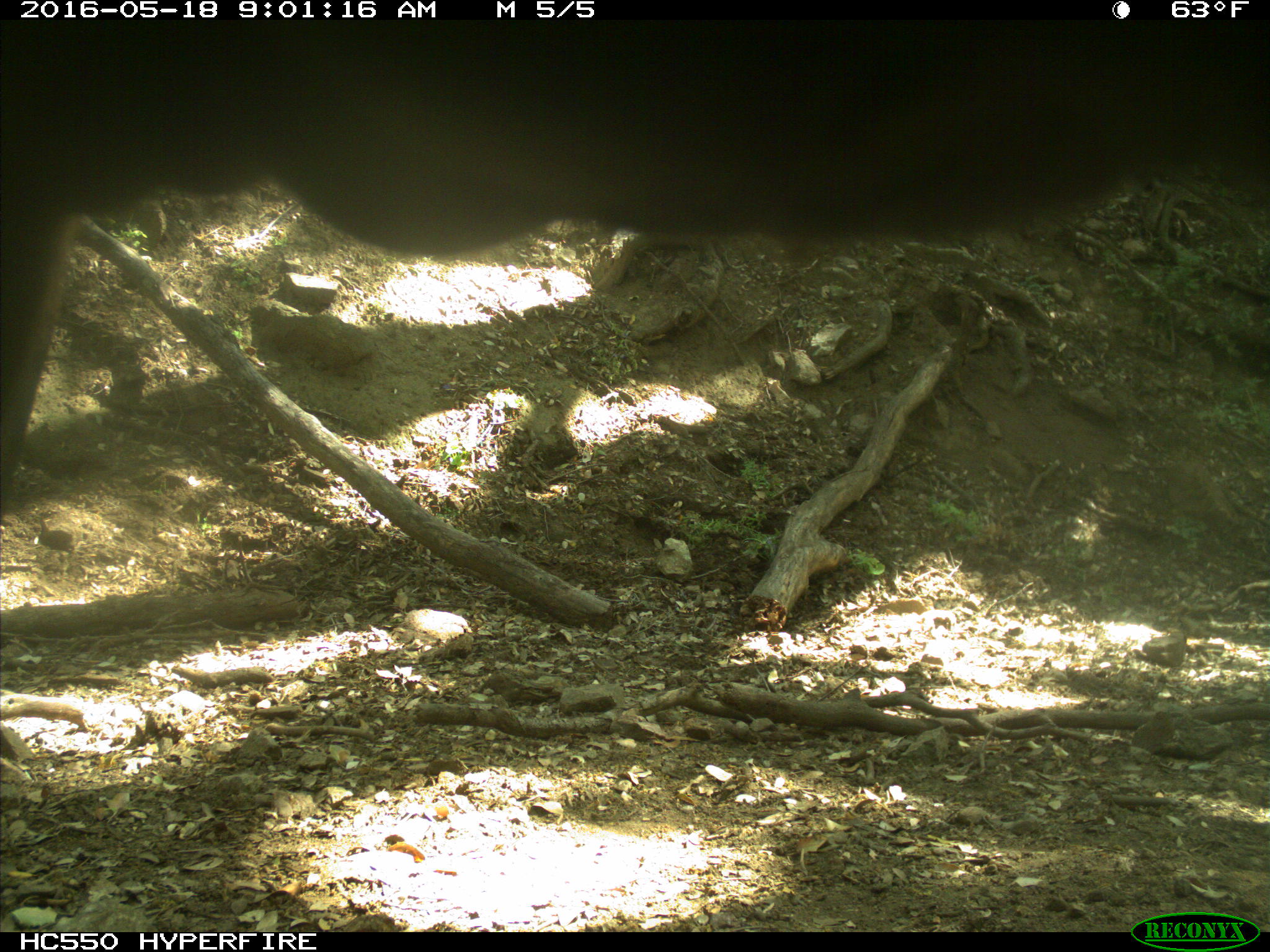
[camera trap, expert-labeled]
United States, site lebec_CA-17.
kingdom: Animalia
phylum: Chordata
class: Mammalia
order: Artiodactyla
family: Bovidae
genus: Bos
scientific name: Bos taurus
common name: domestic cow